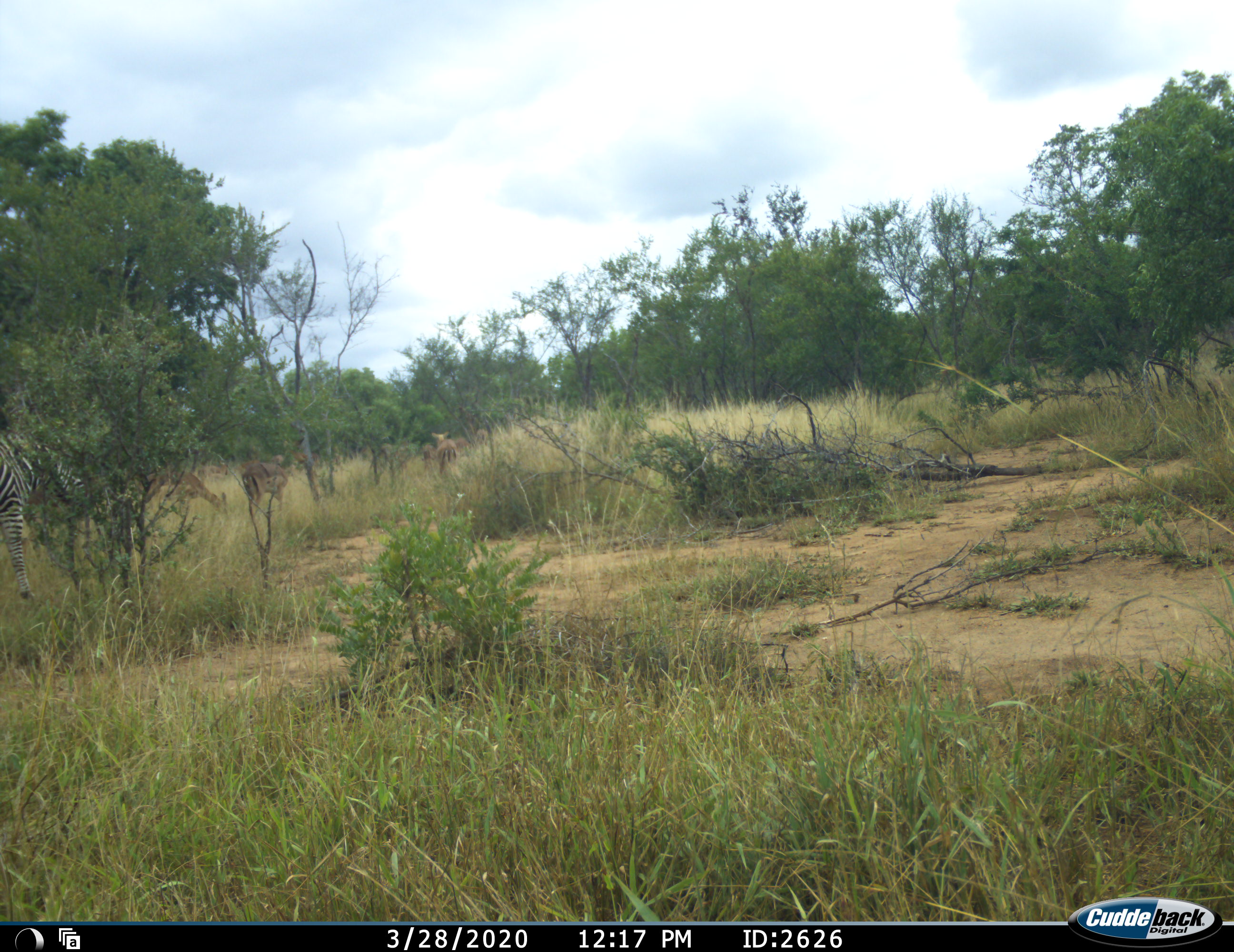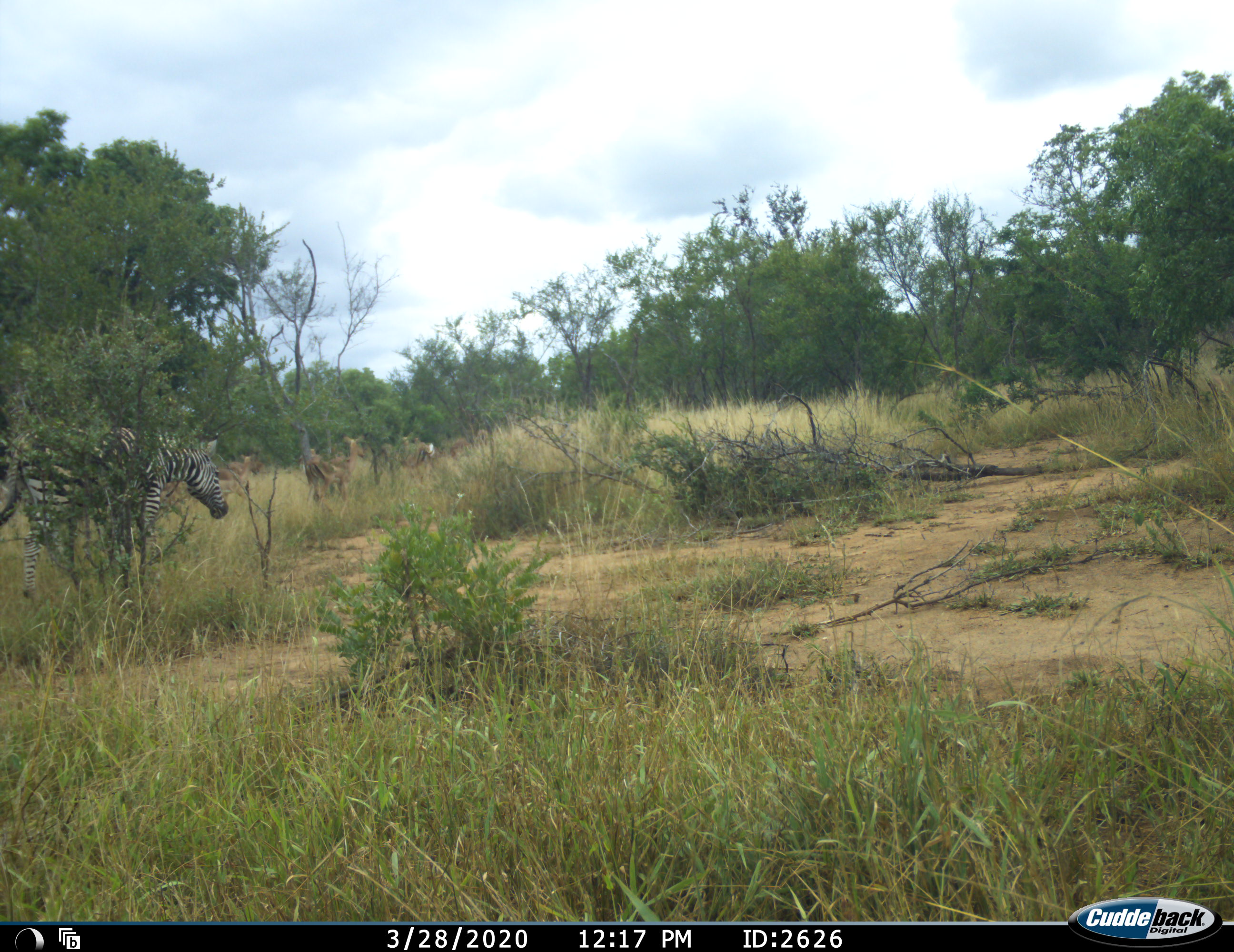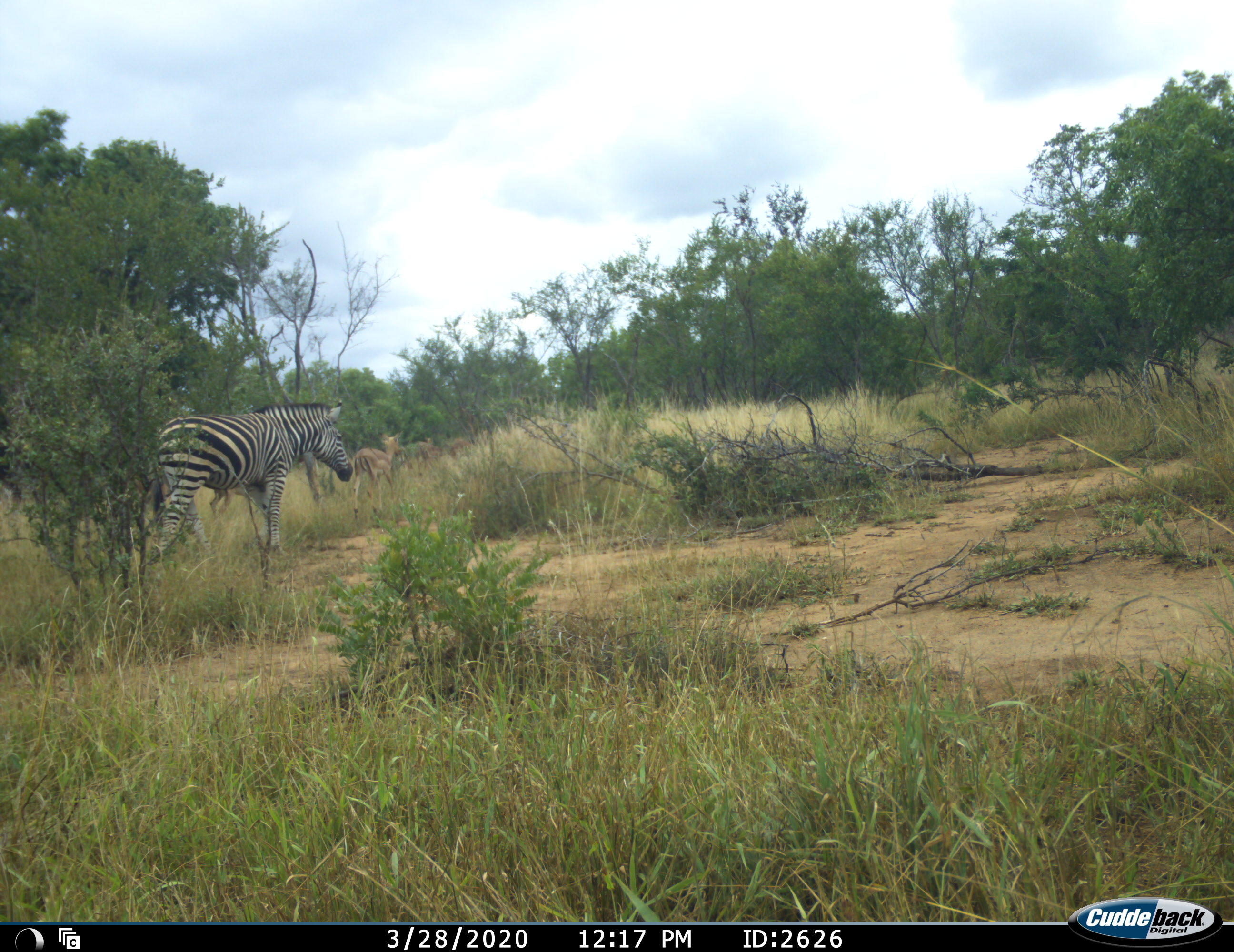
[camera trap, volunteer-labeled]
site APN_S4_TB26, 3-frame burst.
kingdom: Animalia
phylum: Chordata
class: Mammalia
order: Artiodactyla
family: Bovidae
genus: Aepyceros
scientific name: Aepyceros melampus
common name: impala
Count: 5.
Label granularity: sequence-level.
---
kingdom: Animalia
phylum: Chordata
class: Mammalia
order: Perissodactyla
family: Equidae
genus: Equus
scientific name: Equus quagga burchellii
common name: burchell's zebra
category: zebraburchells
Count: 1.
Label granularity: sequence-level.